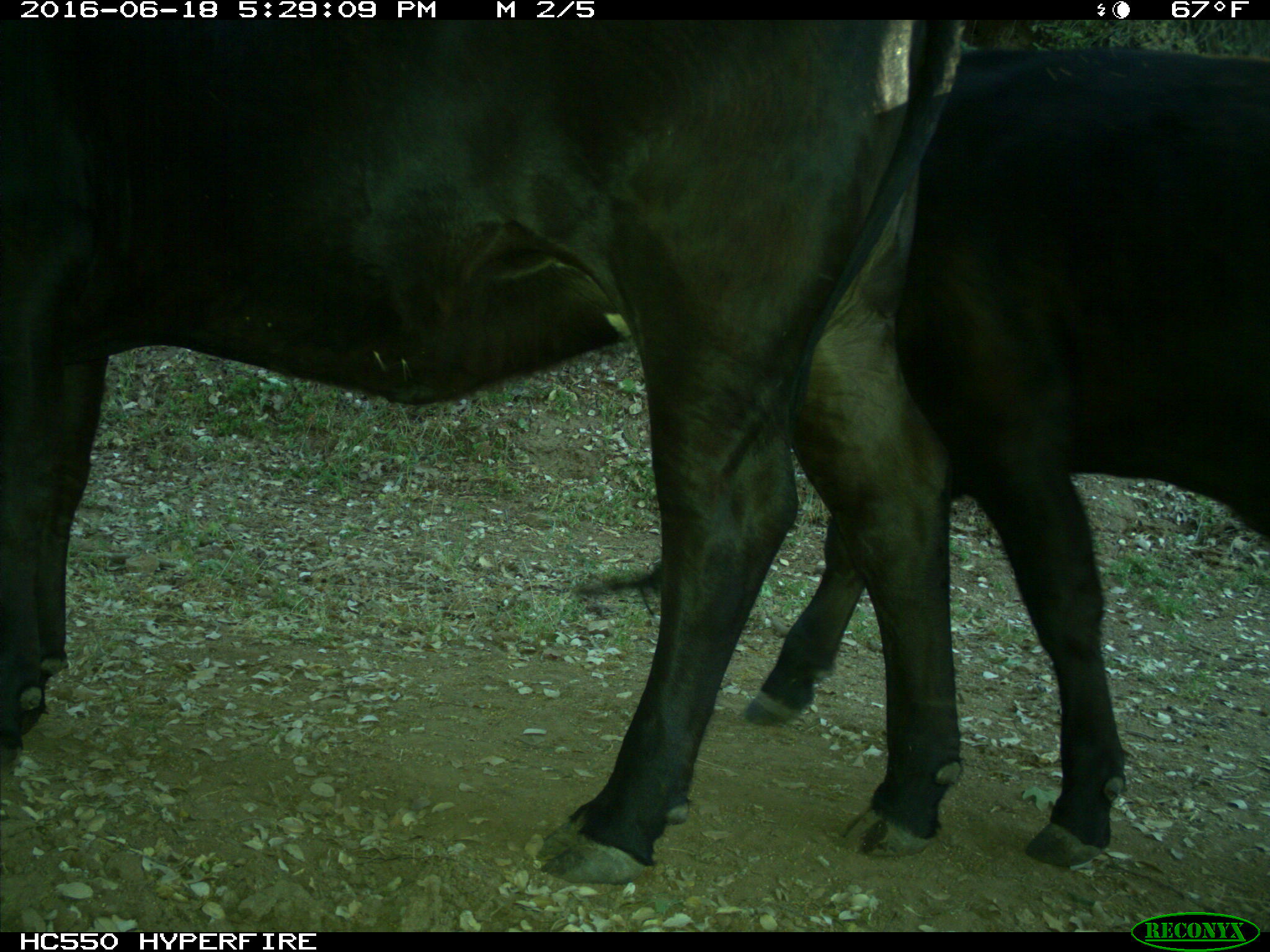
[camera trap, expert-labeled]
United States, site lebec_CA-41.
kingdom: Animalia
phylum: Chordata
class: Mammalia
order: Artiodactyla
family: Bovidae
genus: Bos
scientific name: Bos taurus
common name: domestic cow